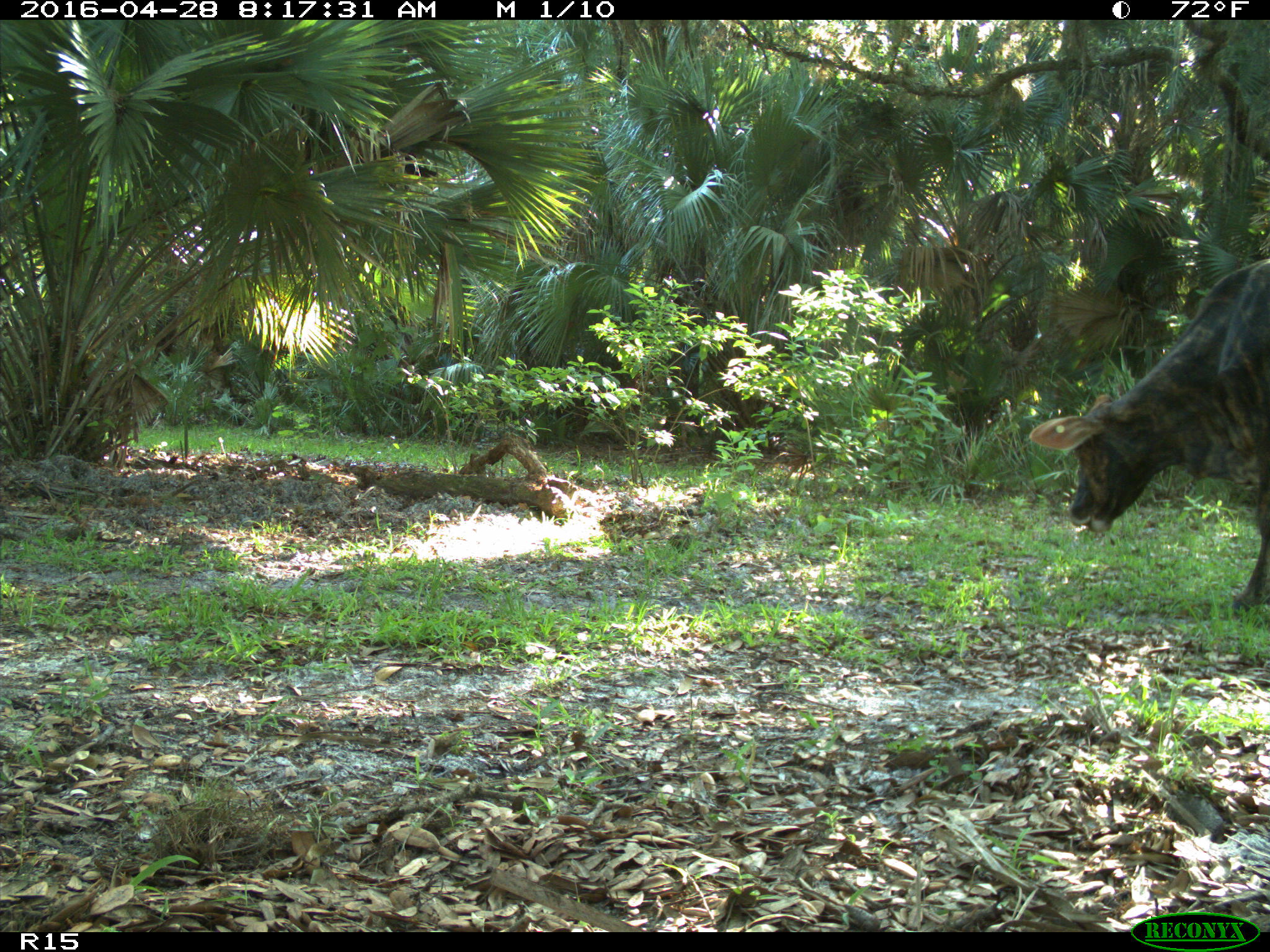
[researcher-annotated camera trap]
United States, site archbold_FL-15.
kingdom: Animalia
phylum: Chordata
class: Mammalia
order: Artiodactyla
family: Bovidae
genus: Bos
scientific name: Bos taurus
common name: domestic cow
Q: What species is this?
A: Bos taurus (domestic cow).